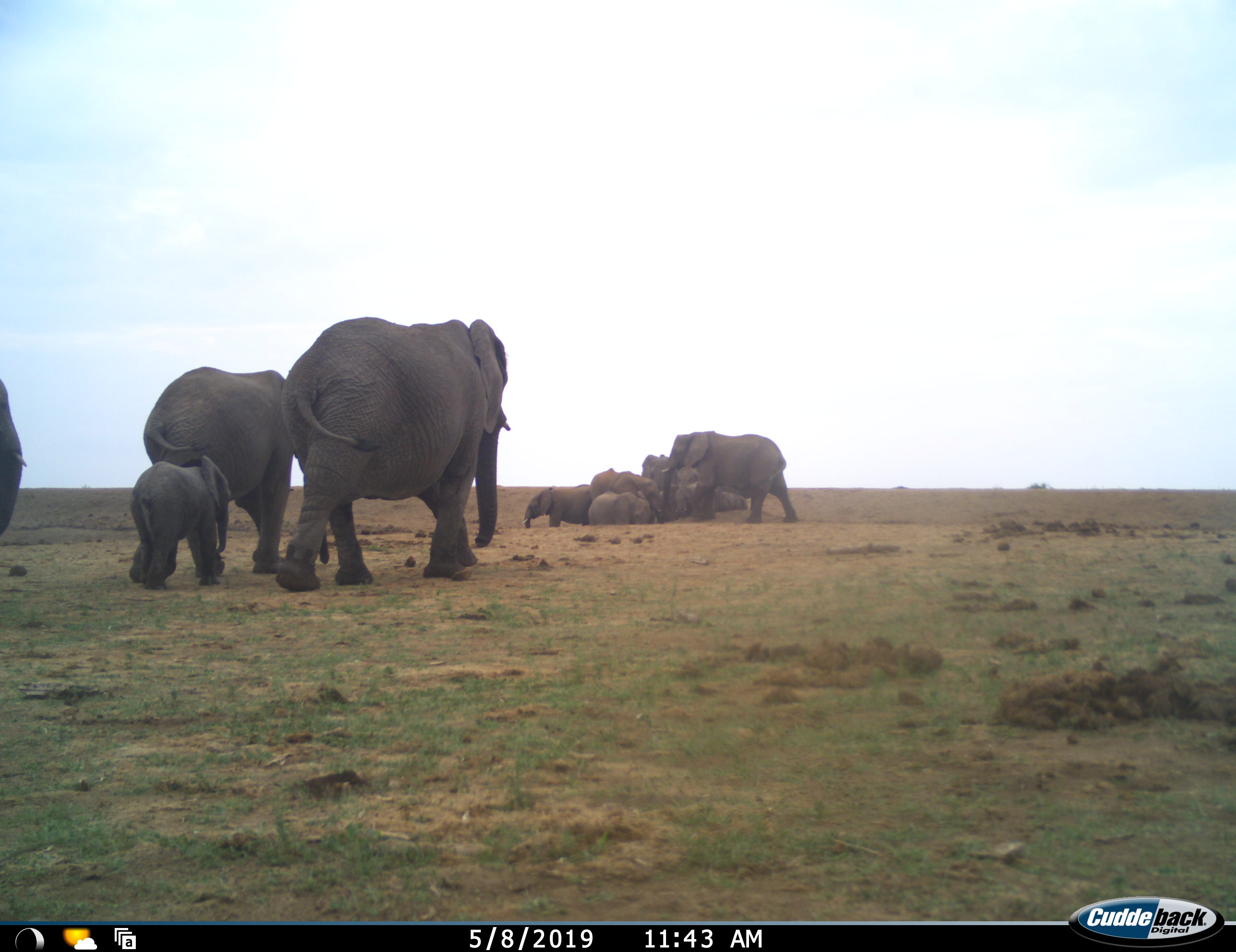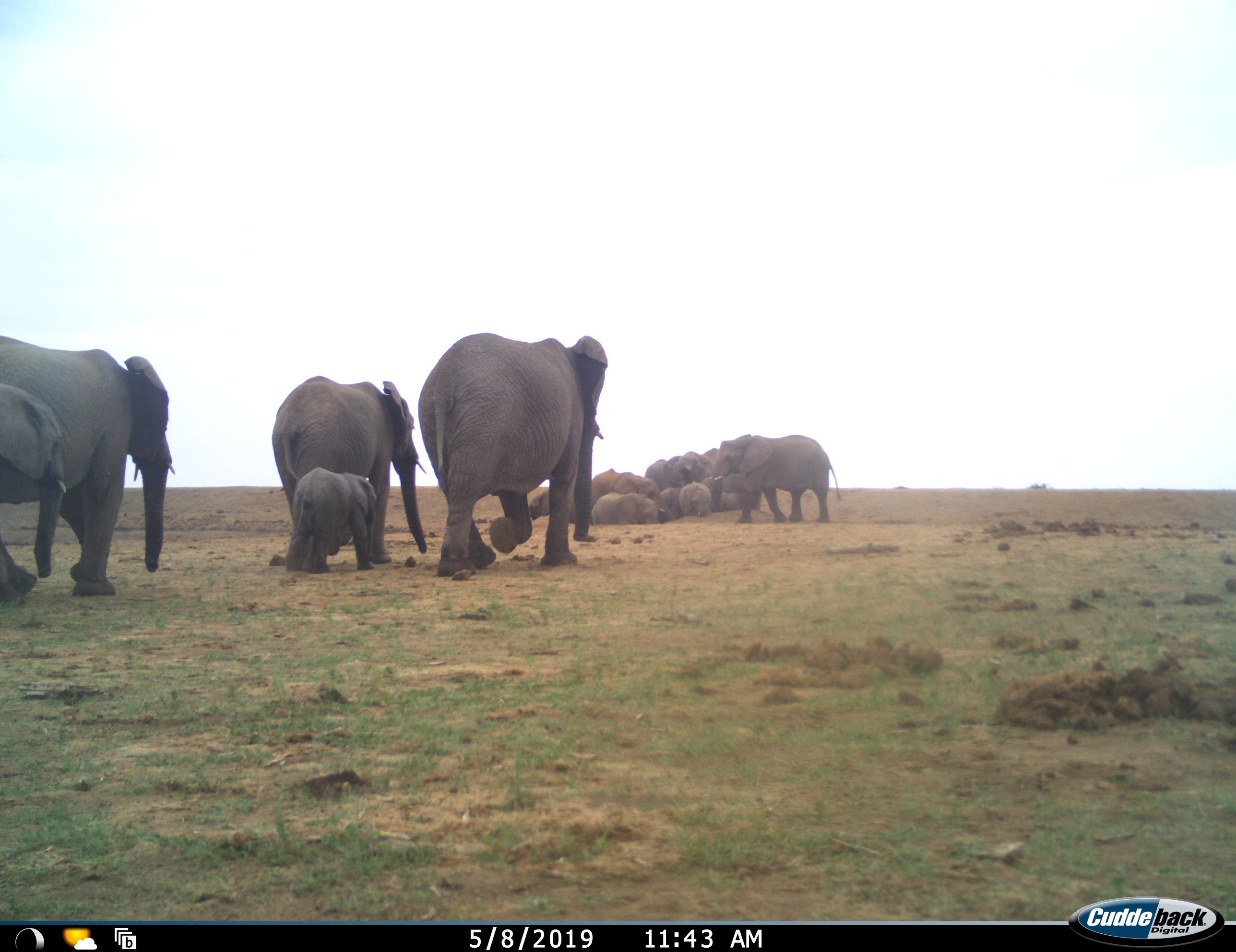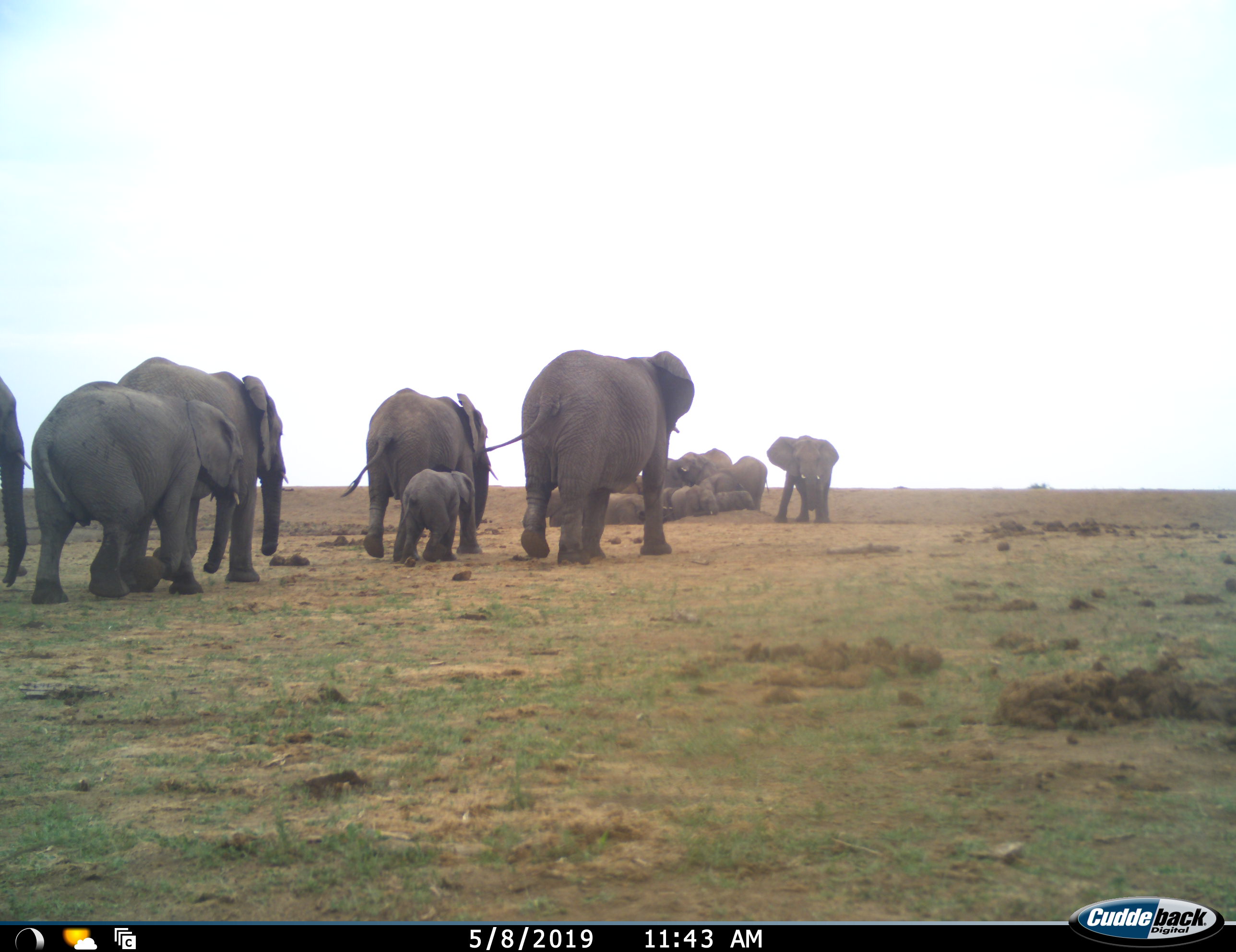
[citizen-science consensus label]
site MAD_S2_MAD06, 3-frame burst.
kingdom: Animalia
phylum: Chordata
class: Mammalia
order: Proboscidea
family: Elephantidae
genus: Loxodonta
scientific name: Loxodonta africana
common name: african bush elephant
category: elephant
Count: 11-50.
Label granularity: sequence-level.